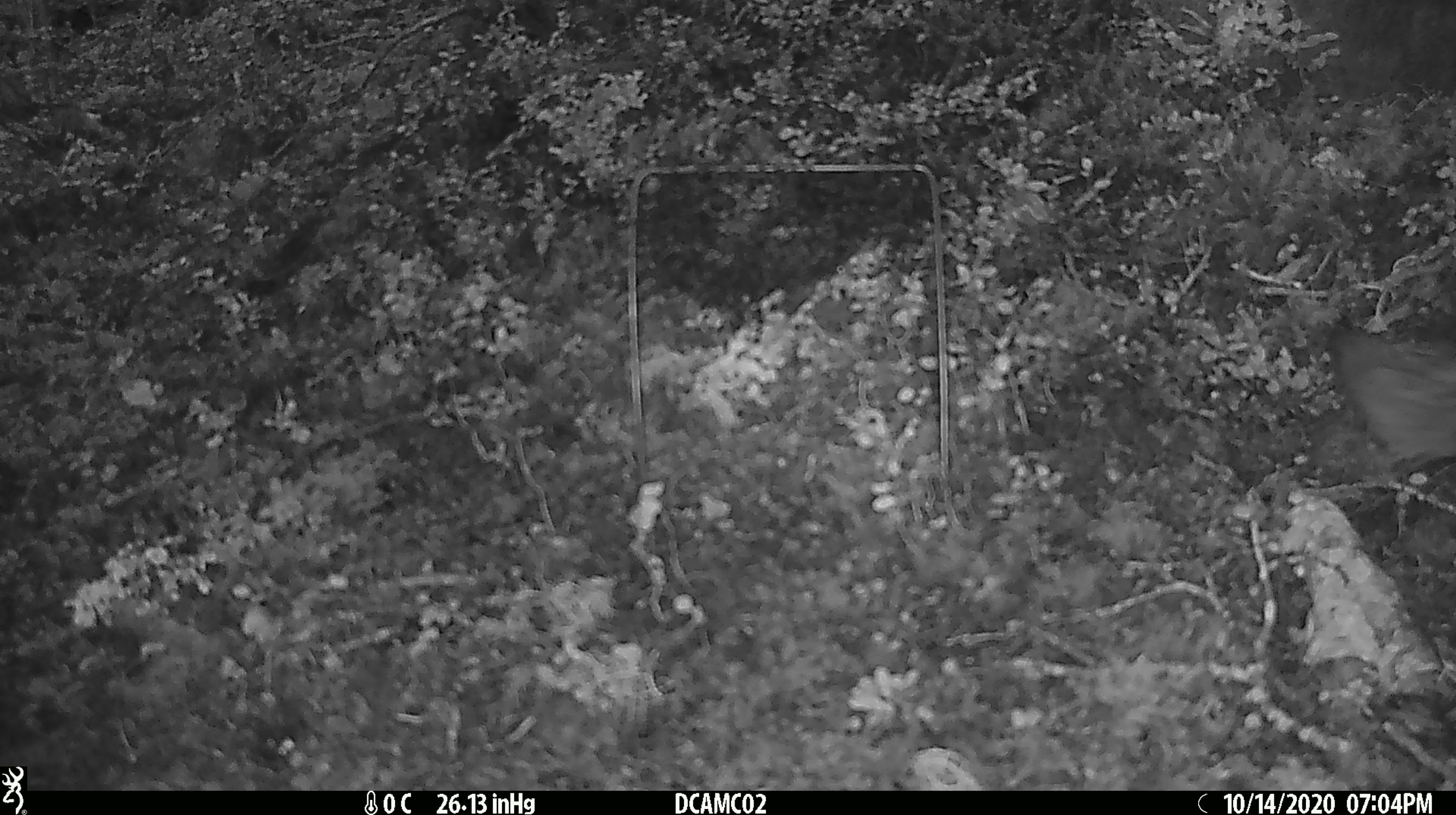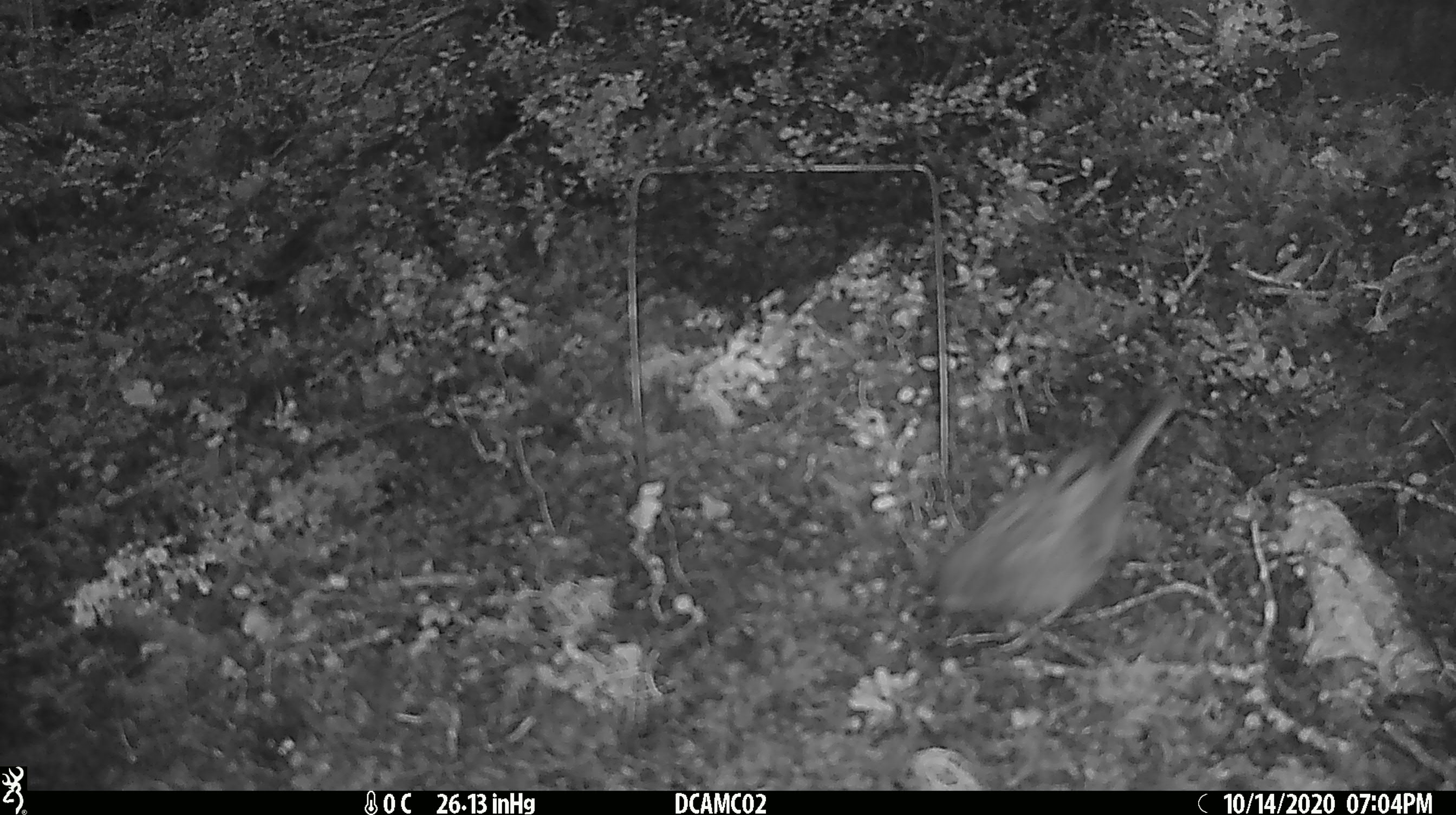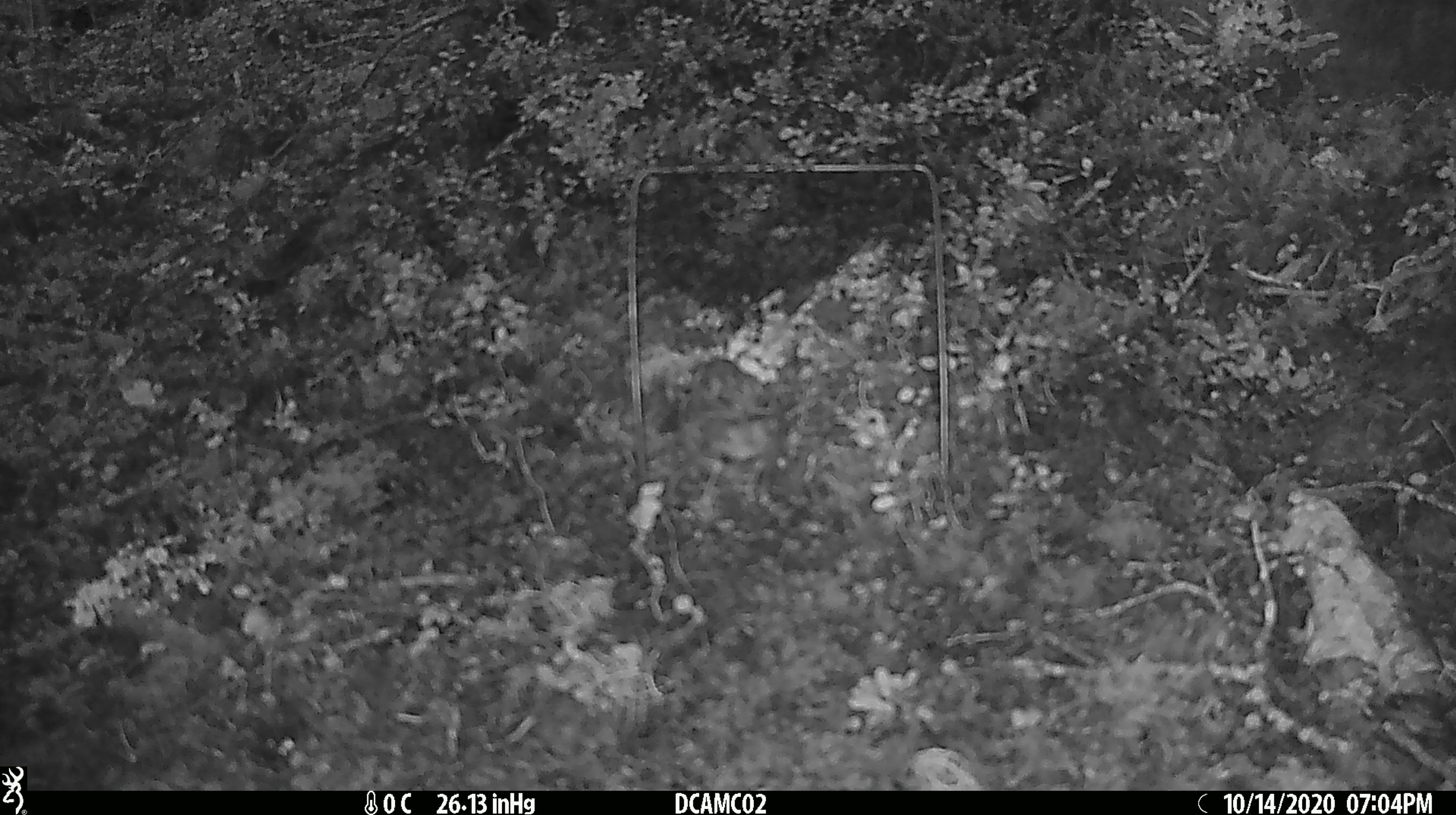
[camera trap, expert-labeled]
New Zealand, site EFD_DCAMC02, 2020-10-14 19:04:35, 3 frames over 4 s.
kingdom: Animalia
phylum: Chordata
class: Aves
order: Passeriformes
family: Prunellidae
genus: Prunella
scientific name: Prunella modularis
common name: dunnock